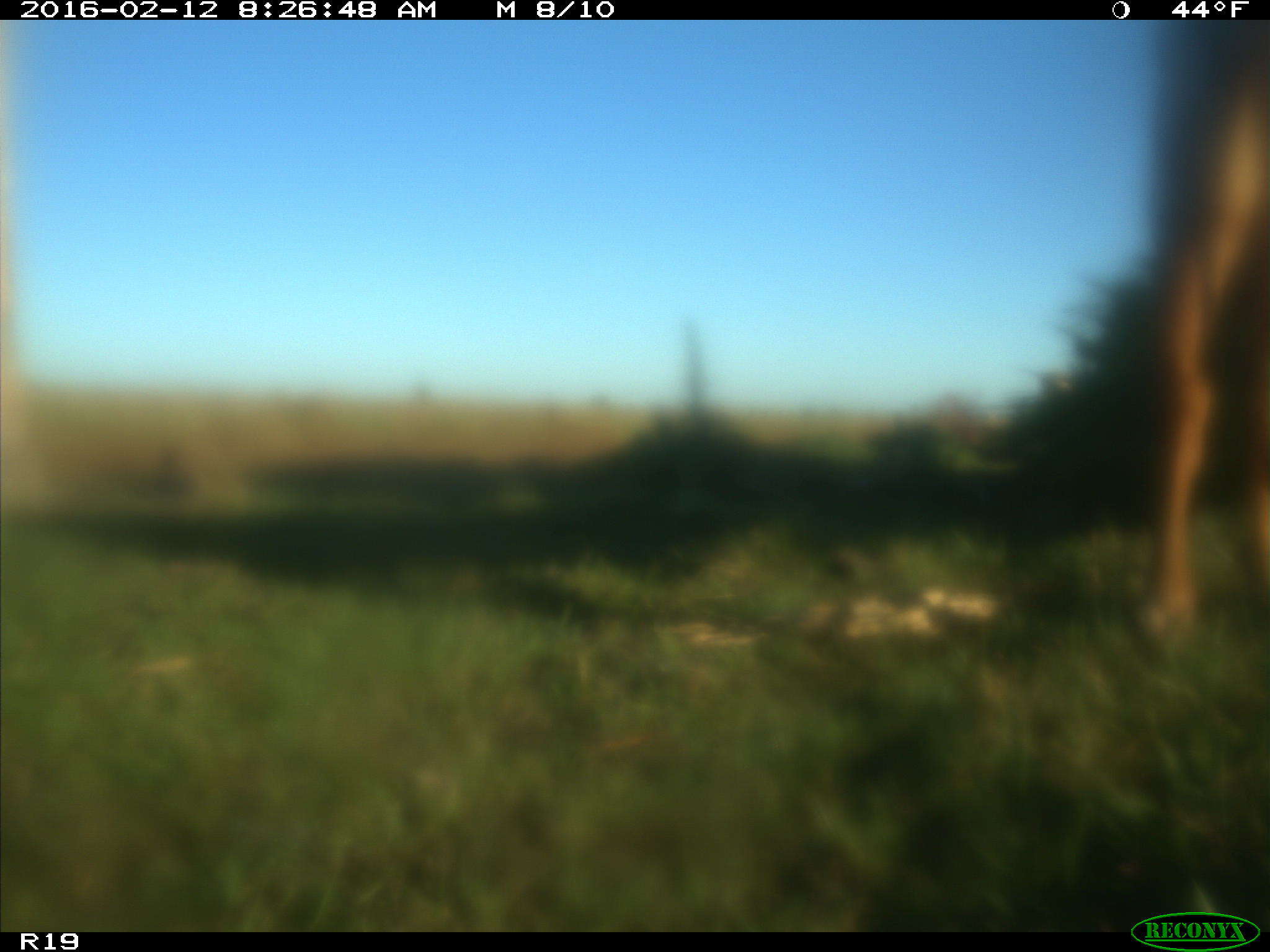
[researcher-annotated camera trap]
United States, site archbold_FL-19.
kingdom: Animalia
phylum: Chordata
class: Mammalia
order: Artiodactyla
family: Bovidae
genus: Bos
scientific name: Bos taurus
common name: domestic cow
Bos taurus (domestic cow).